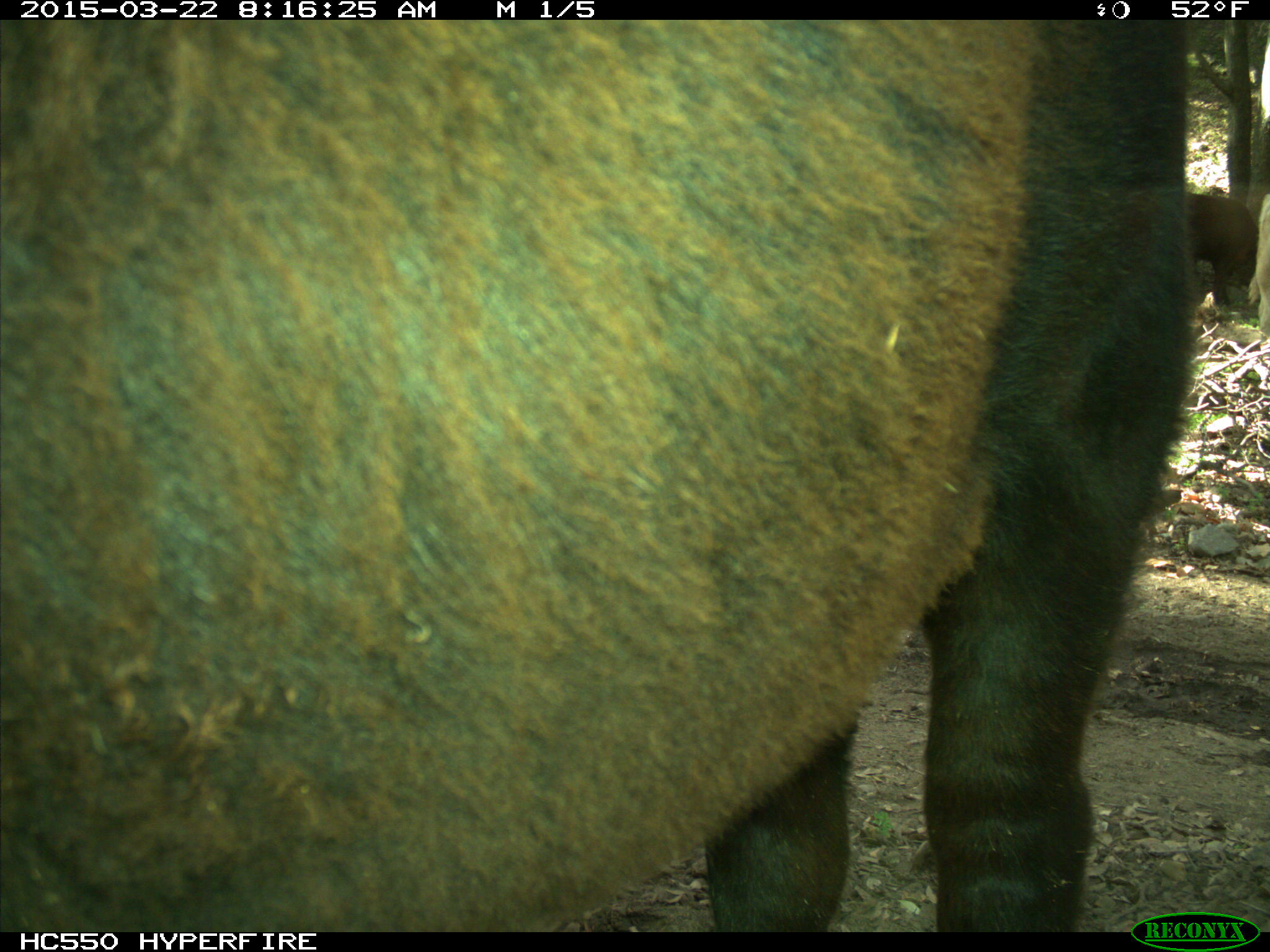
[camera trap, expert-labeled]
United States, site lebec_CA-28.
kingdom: Animalia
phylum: Chordata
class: Mammalia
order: Artiodactyla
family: Bovidae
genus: Bos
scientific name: Bos taurus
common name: domestic cow